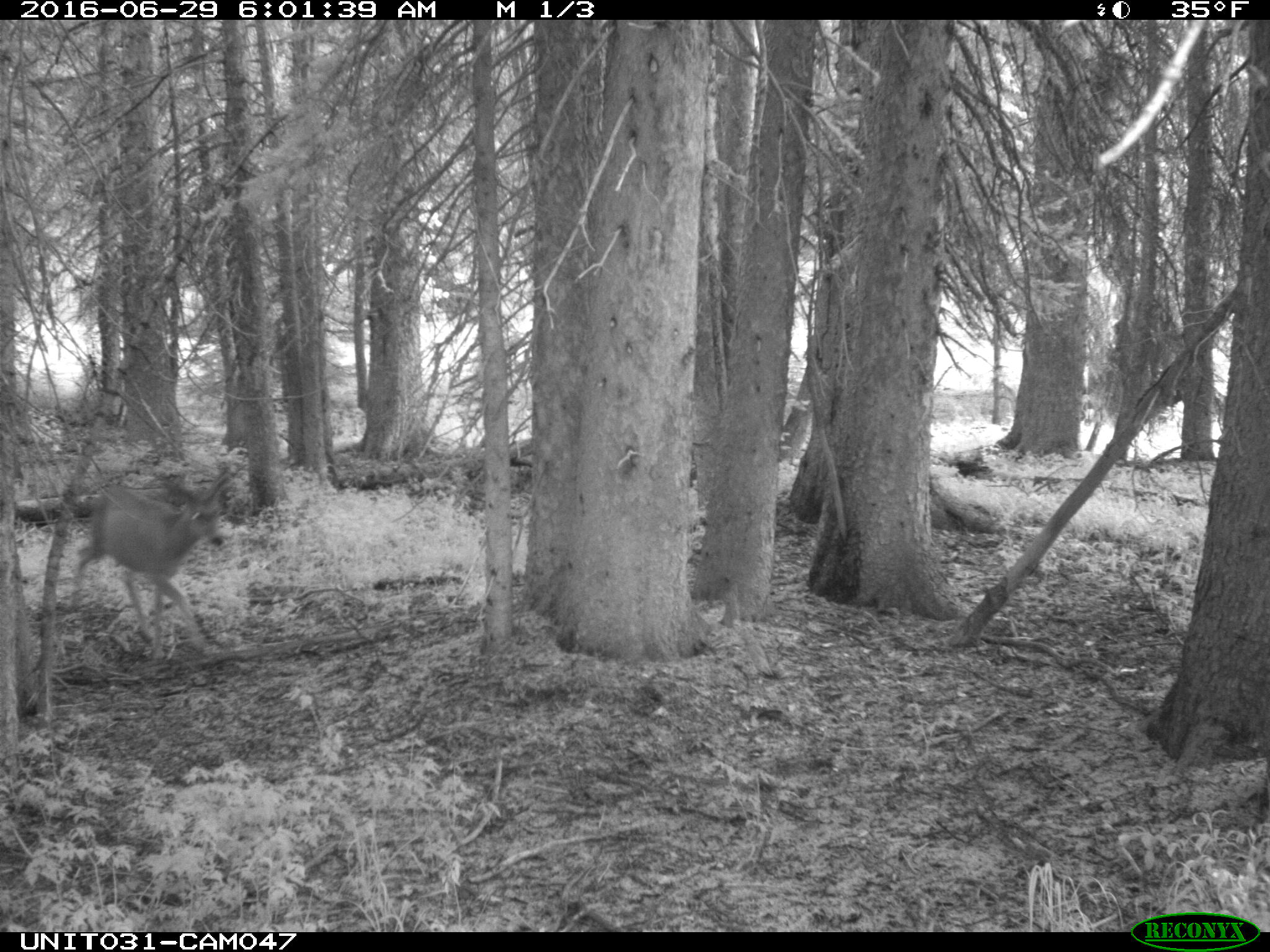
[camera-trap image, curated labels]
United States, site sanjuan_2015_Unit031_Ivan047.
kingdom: Animalia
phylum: Chordata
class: Mammalia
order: Artiodactyla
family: Cervidae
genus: Odocoileus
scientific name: Odocoileus hemionus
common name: mule deer